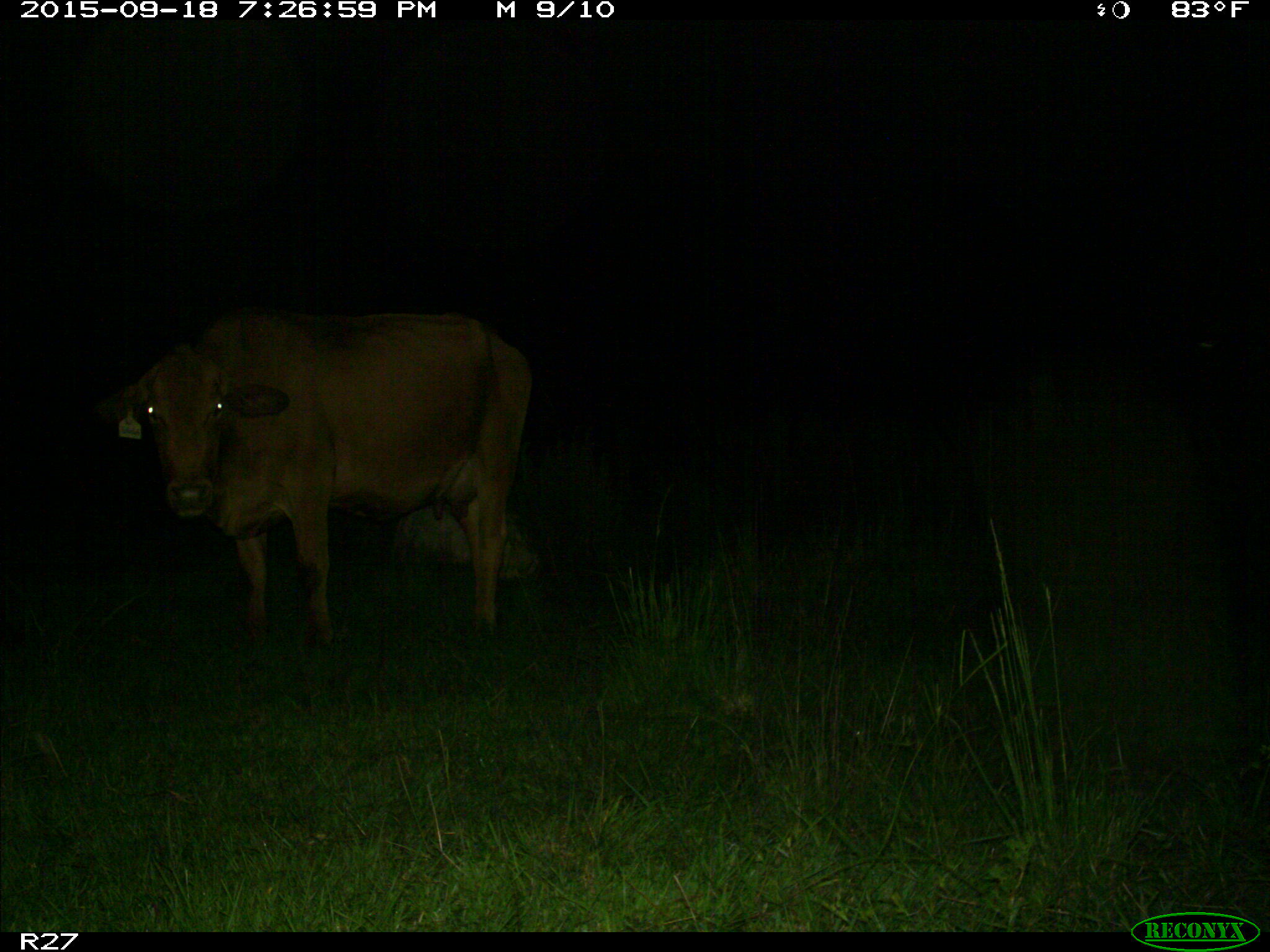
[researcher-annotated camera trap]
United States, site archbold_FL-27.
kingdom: Animalia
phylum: Chordata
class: Mammalia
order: Artiodactyla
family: Bovidae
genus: Bos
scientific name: Bos taurus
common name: domestic cow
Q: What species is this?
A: Bos taurus (domestic cow).